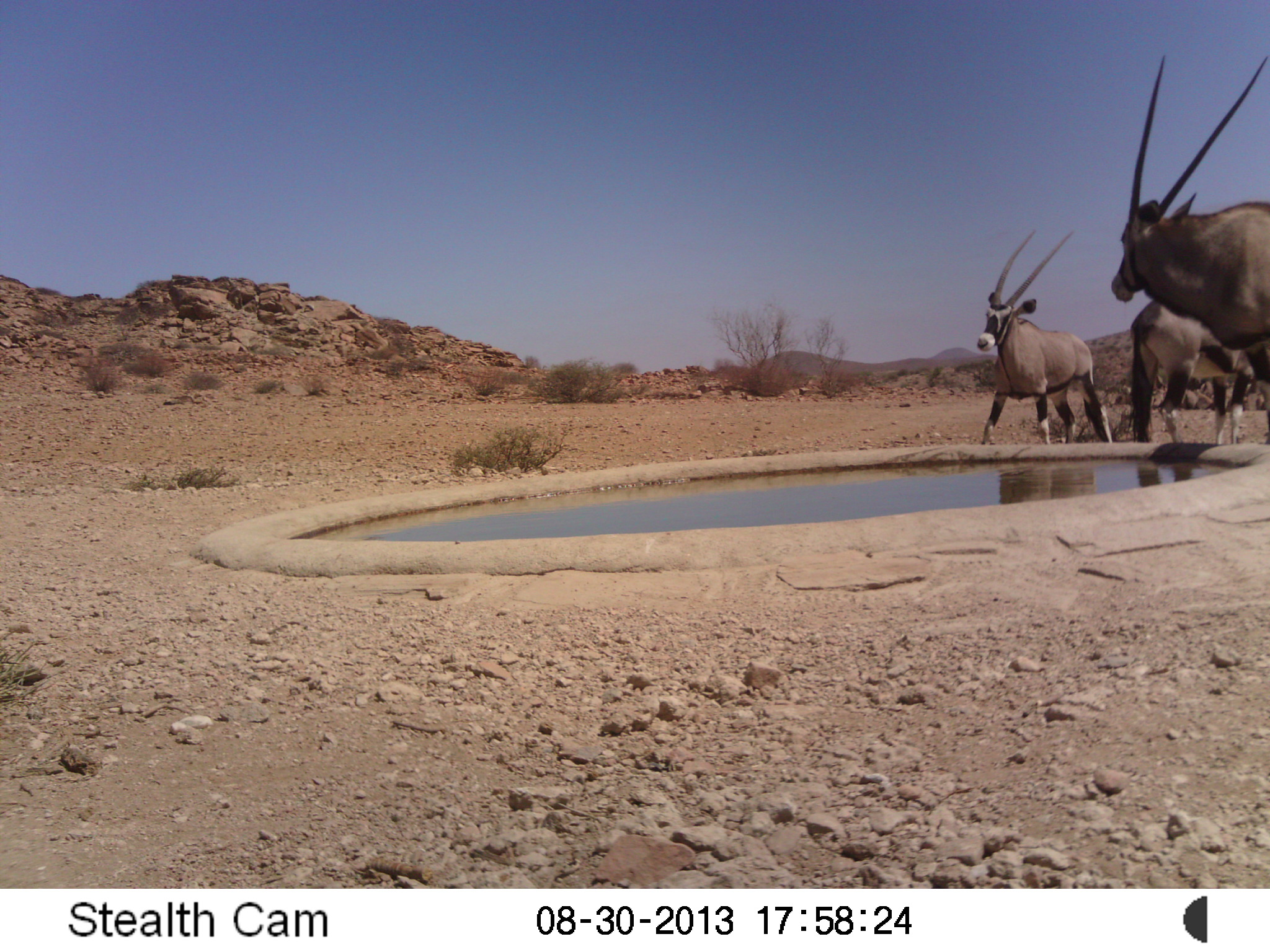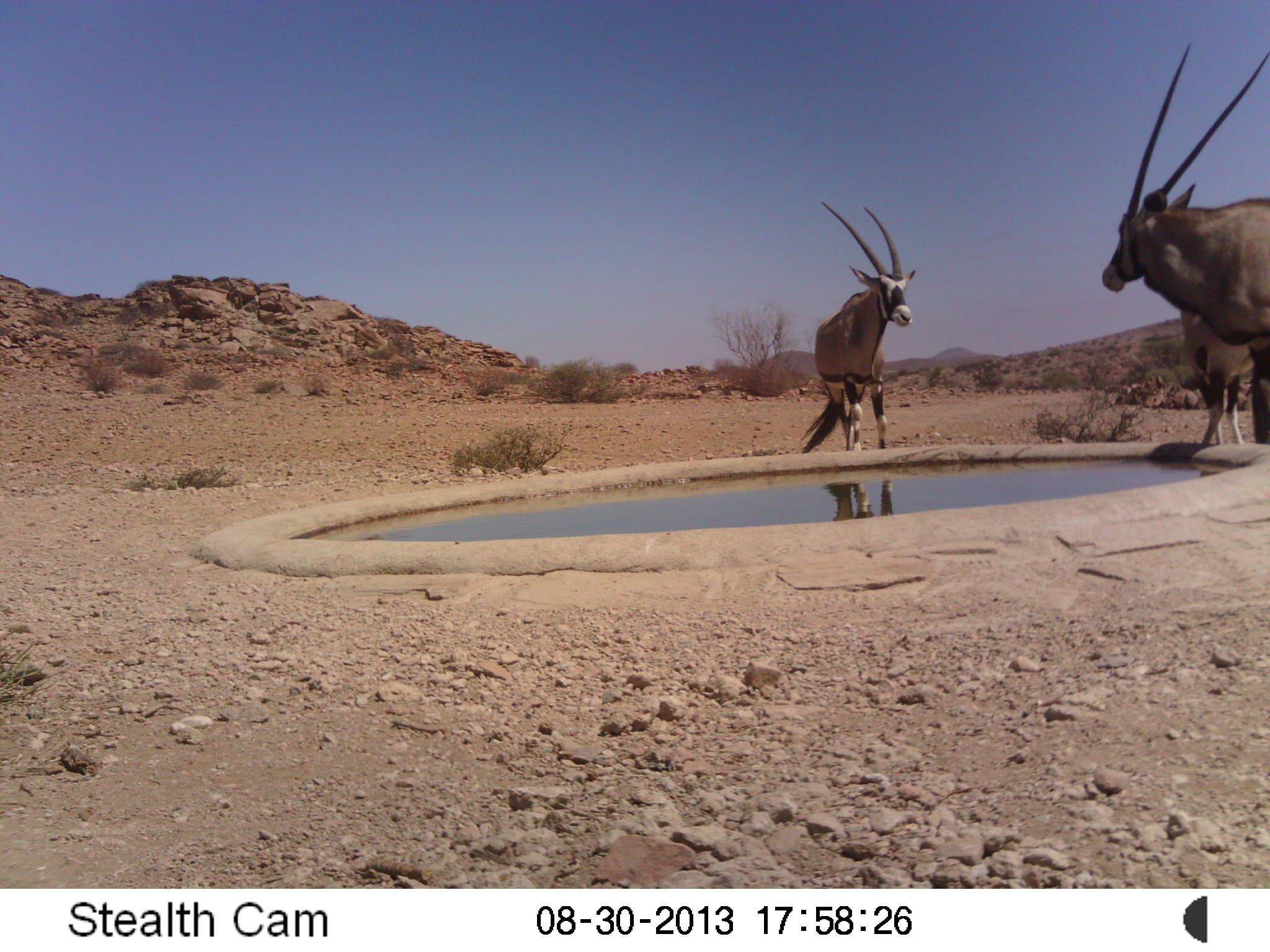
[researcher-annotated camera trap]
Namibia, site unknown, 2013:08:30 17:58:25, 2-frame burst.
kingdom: Animalia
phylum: Chordata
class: Mammalia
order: Artiodactyla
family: Bovidae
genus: Oryx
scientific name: Oryx gazella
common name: gemsbok